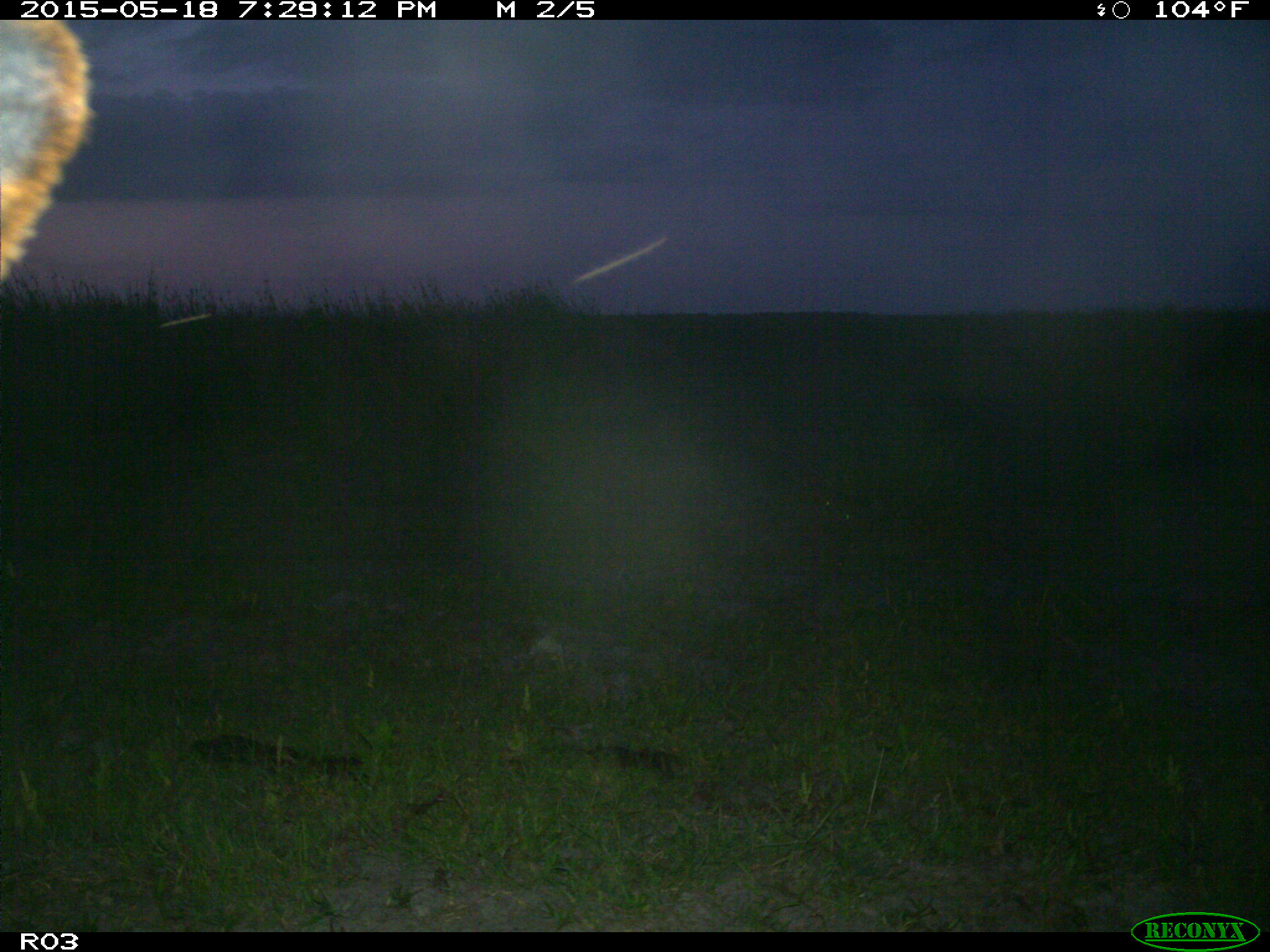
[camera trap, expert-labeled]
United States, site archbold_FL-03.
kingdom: Animalia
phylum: Chordata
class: Mammalia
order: Artiodactyla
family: Bovidae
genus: Bos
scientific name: Bos taurus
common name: domestic cow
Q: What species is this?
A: Bos taurus (domestic cow).